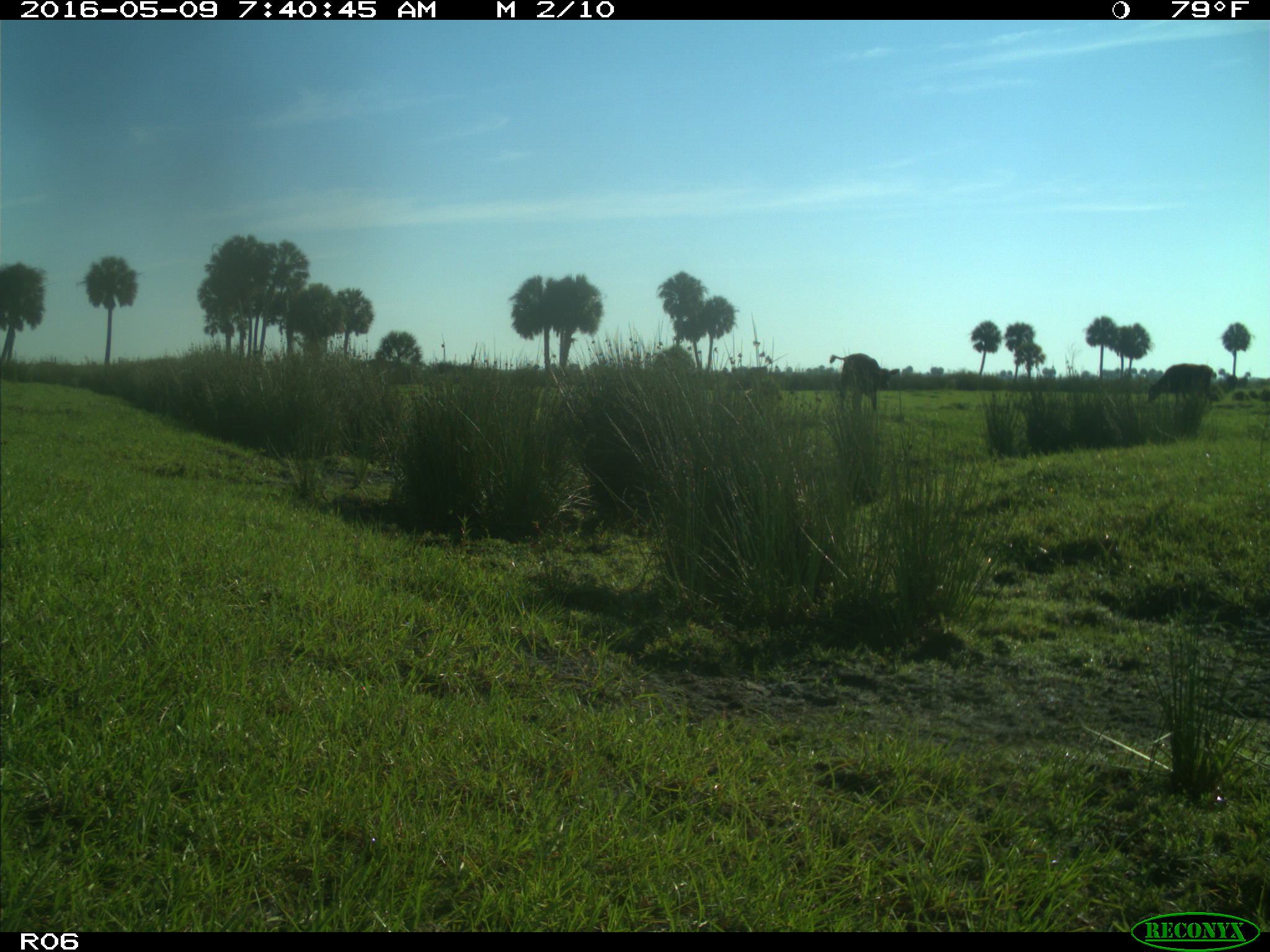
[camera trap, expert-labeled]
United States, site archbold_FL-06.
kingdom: Animalia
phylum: Chordata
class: Mammalia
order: Artiodactyla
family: Bovidae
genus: Bos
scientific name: Bos taurus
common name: domestic cow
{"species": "Bos taurus (domestic cow)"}